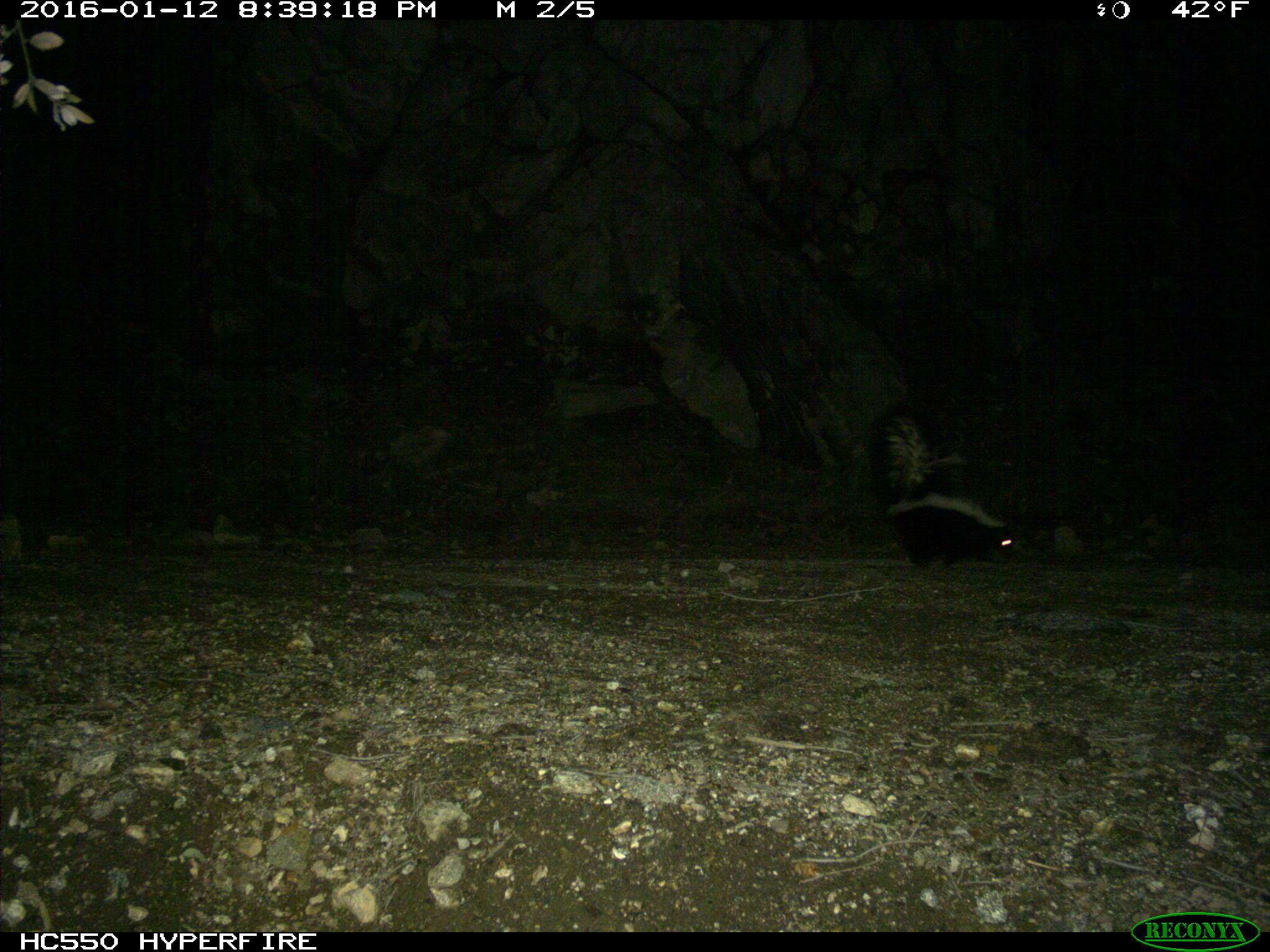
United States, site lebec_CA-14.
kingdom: Animalia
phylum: Chordata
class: Mammalia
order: Carnivora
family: Mephitidae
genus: Mephitis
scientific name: Mephitis mephitis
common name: striped skunk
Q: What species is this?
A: Mephitis mephitis (striped skunk).